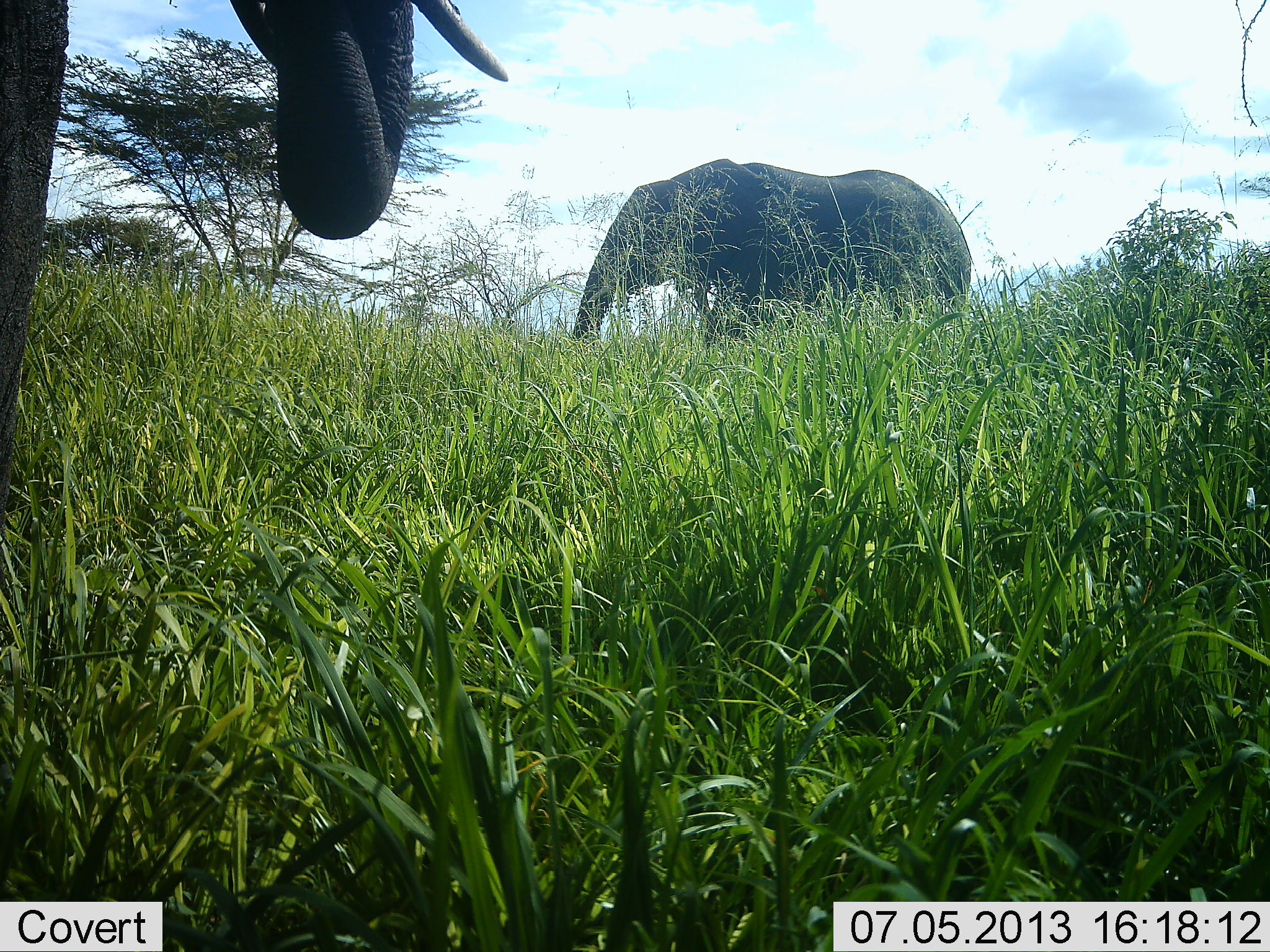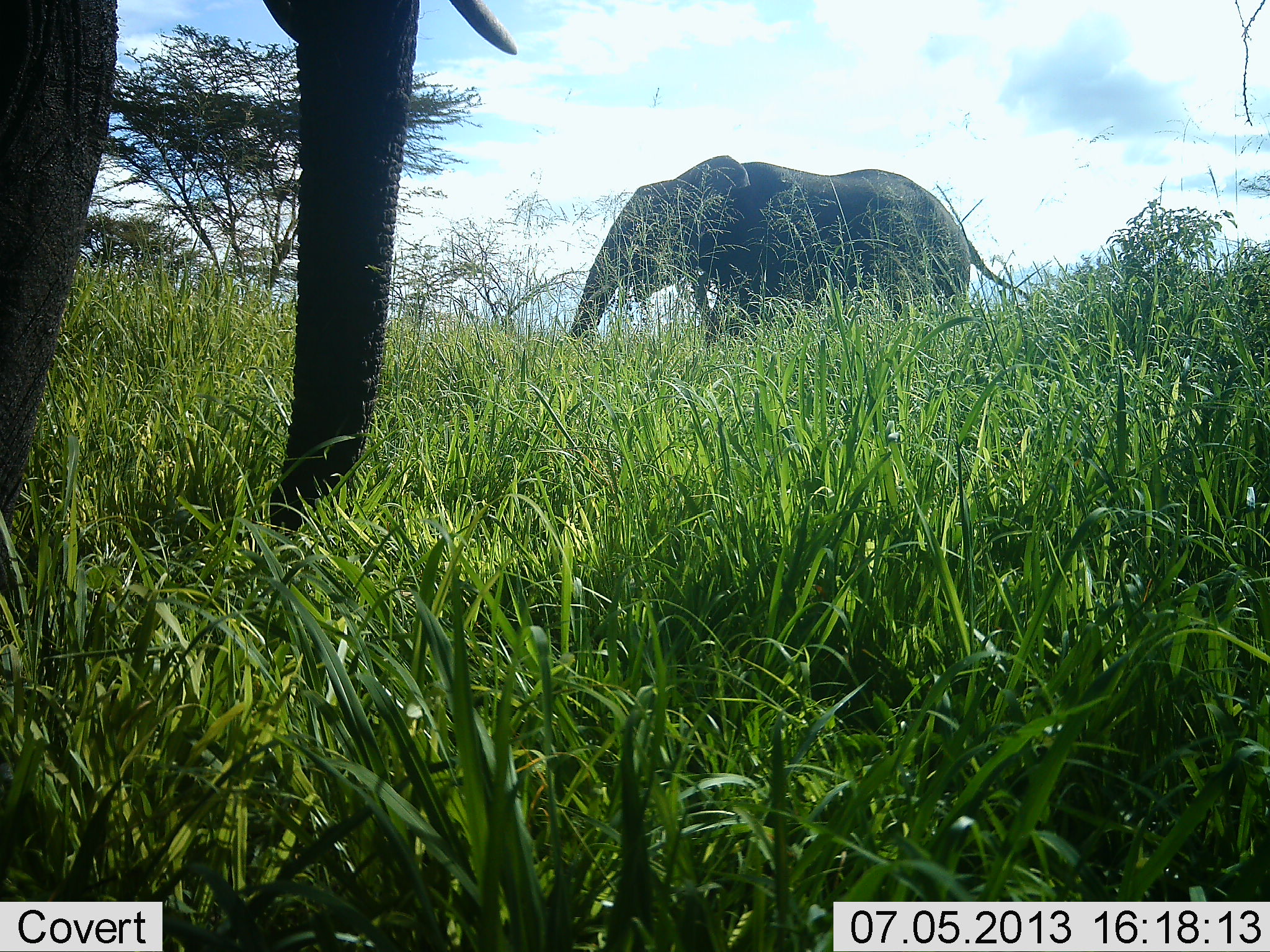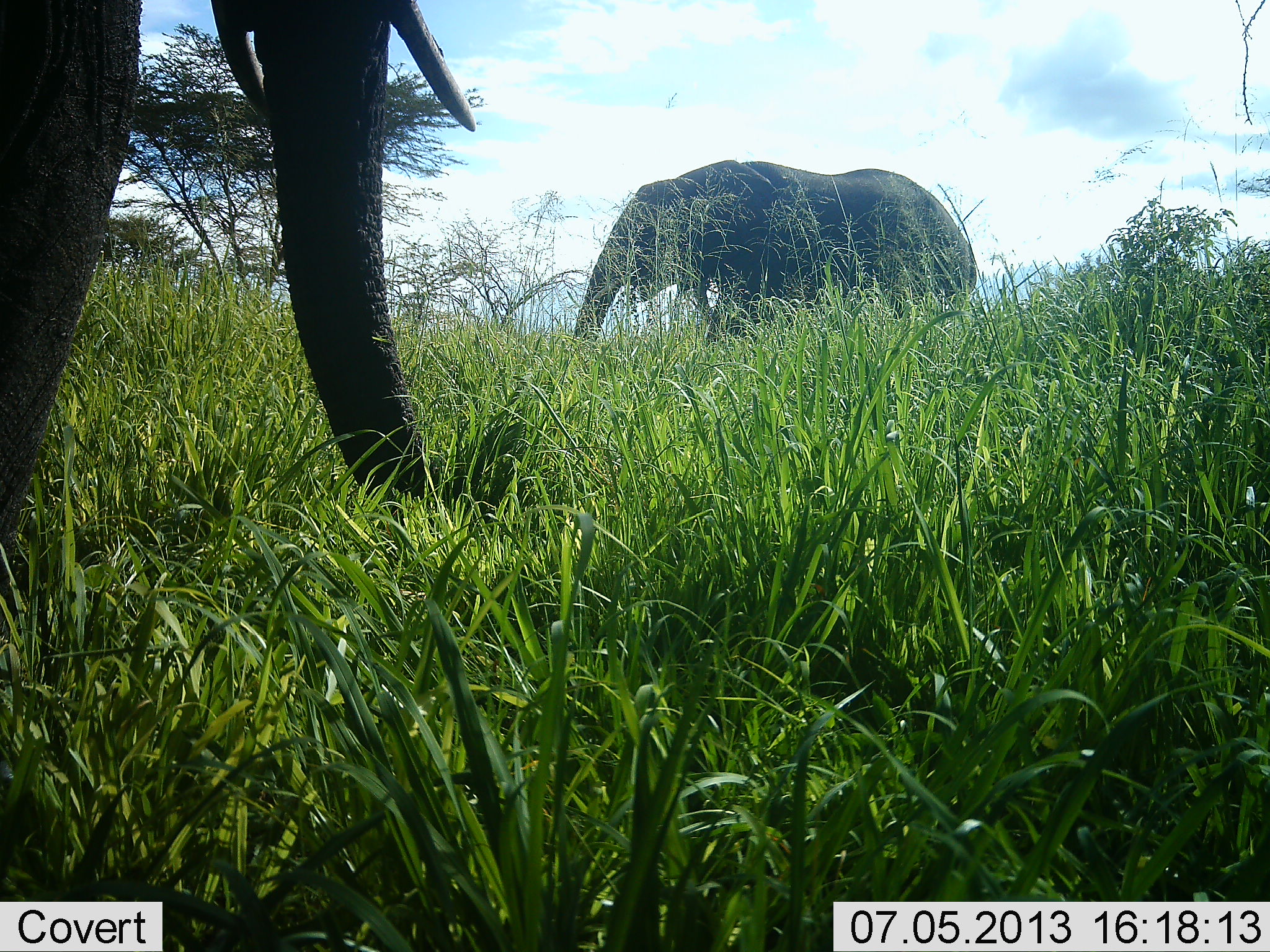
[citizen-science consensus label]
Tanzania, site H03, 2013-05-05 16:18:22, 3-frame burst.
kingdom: Animalia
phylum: Chordata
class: Mammalia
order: Proboscidea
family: Elephantidae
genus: Loxodonta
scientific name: Loxodonta africana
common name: african bush elephant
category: elephant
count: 2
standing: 60%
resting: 0%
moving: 0%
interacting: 0%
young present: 0%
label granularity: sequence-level